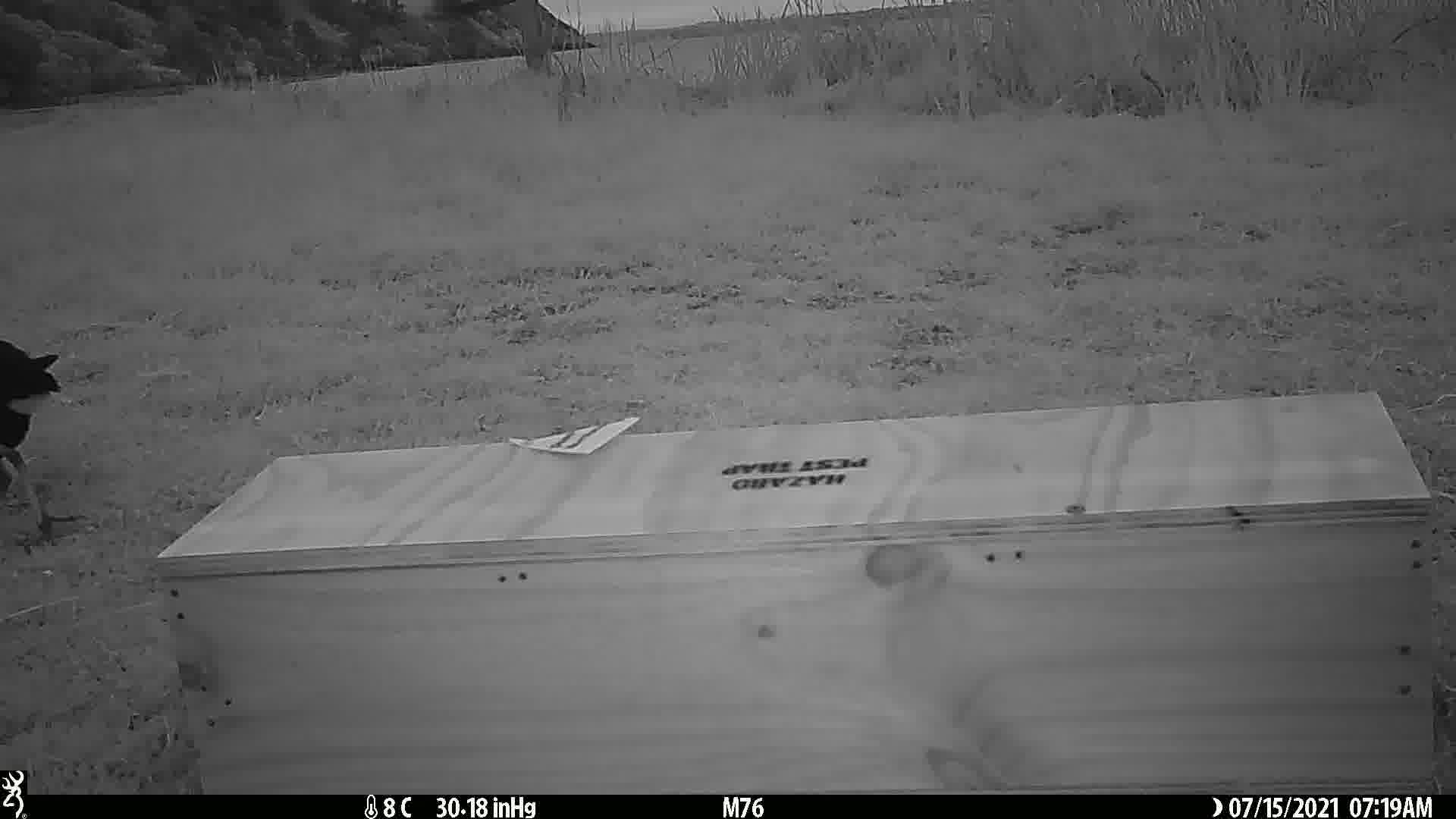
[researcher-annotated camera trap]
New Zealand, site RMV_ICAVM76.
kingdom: Animalia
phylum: Chordata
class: Aves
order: Gruiformes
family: Rallidae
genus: Porphyrio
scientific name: Porphyrio melanotus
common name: australasian swamphen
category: pukeko